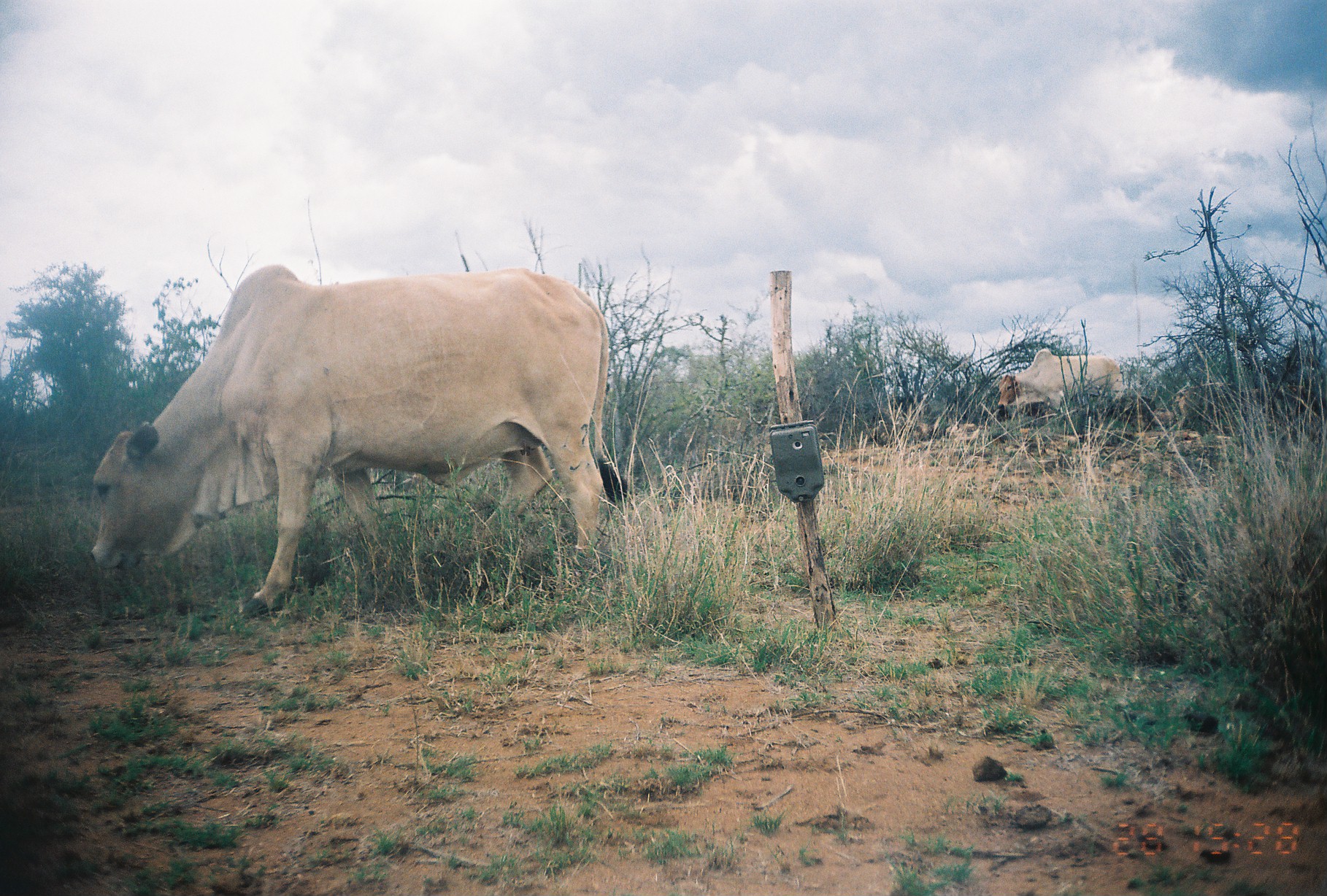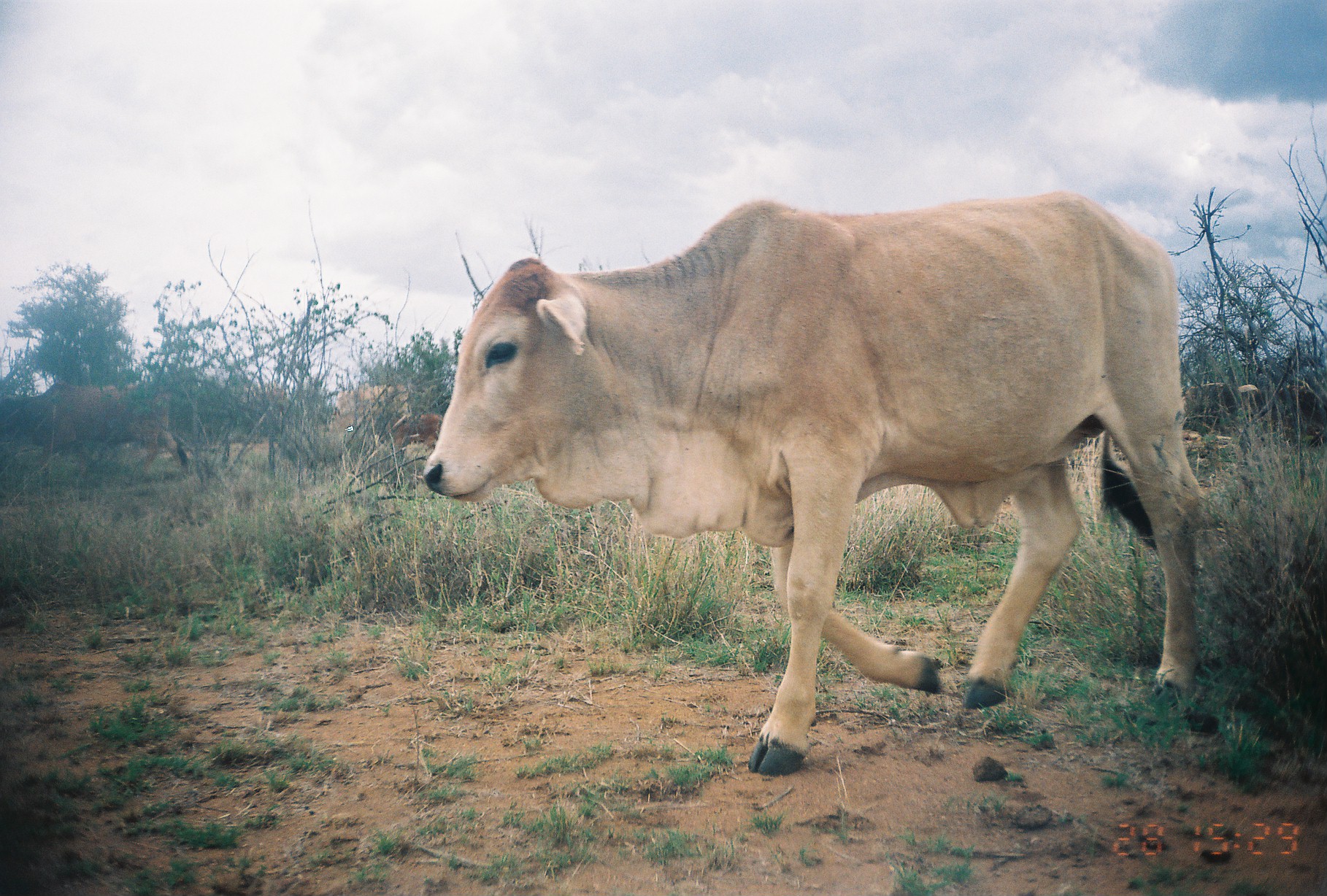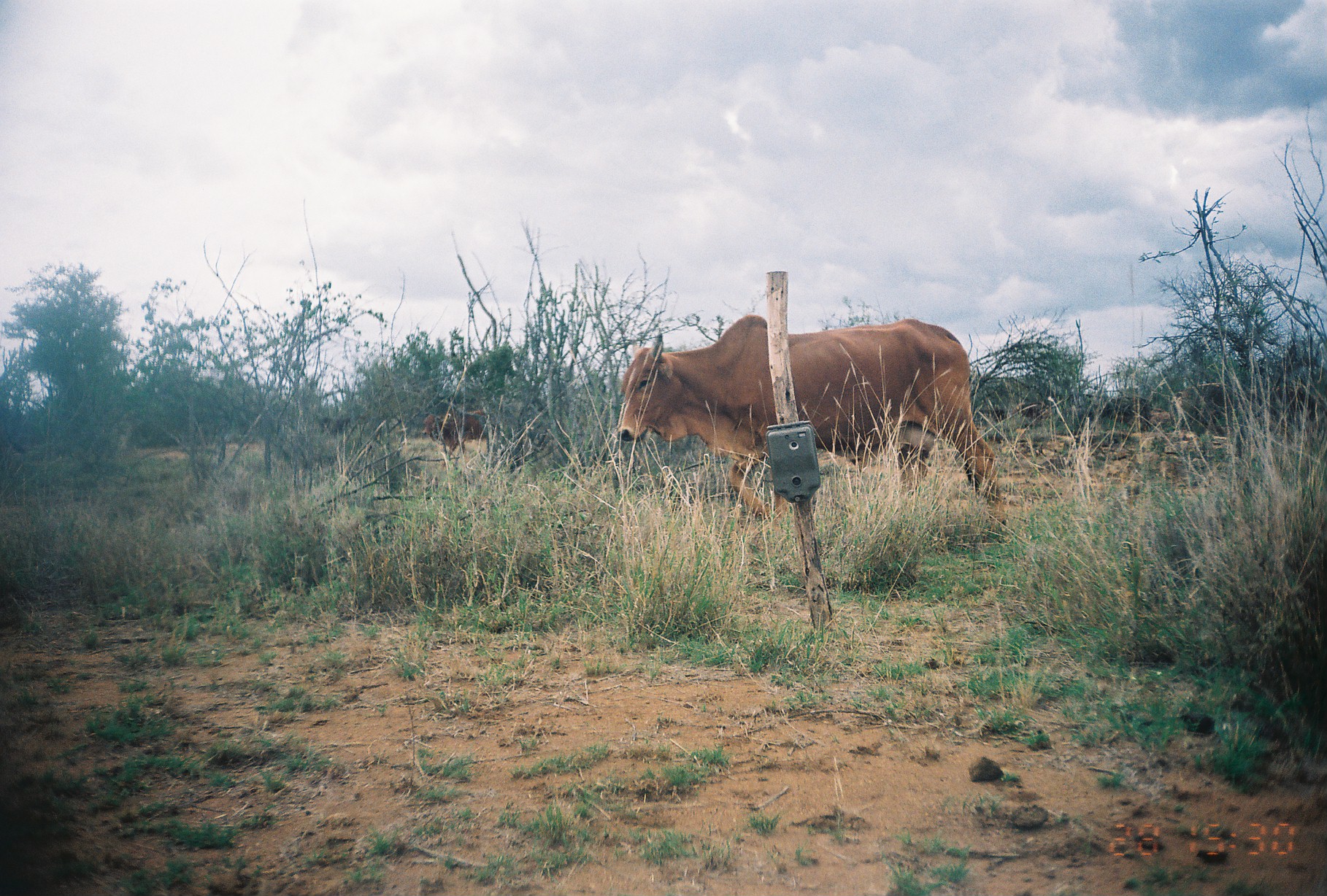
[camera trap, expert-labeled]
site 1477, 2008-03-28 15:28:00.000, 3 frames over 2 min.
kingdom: Animalia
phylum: Chordata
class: Mammalia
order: Artiodactyla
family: Bovidae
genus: Bos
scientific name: Bos taurus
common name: domestic cattle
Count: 2.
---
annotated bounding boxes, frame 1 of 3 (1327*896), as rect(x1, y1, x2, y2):
bos taurus: rect(90, 264, 626, 620); rect(998, 347, 1122, 420)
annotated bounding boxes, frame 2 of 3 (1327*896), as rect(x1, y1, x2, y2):
bos taurus: rect(422, 190, 1202, 777); rect(0, 379, 193, 478); rect(1191, 380, 1327, 440); rect(322, 380, 417, 453); rect(392, 408, 445, 456)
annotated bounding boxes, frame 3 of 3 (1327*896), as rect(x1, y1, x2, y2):
bos taurus: rect(616, 313, 1005, 530); rect(424, 410, 490, 470)